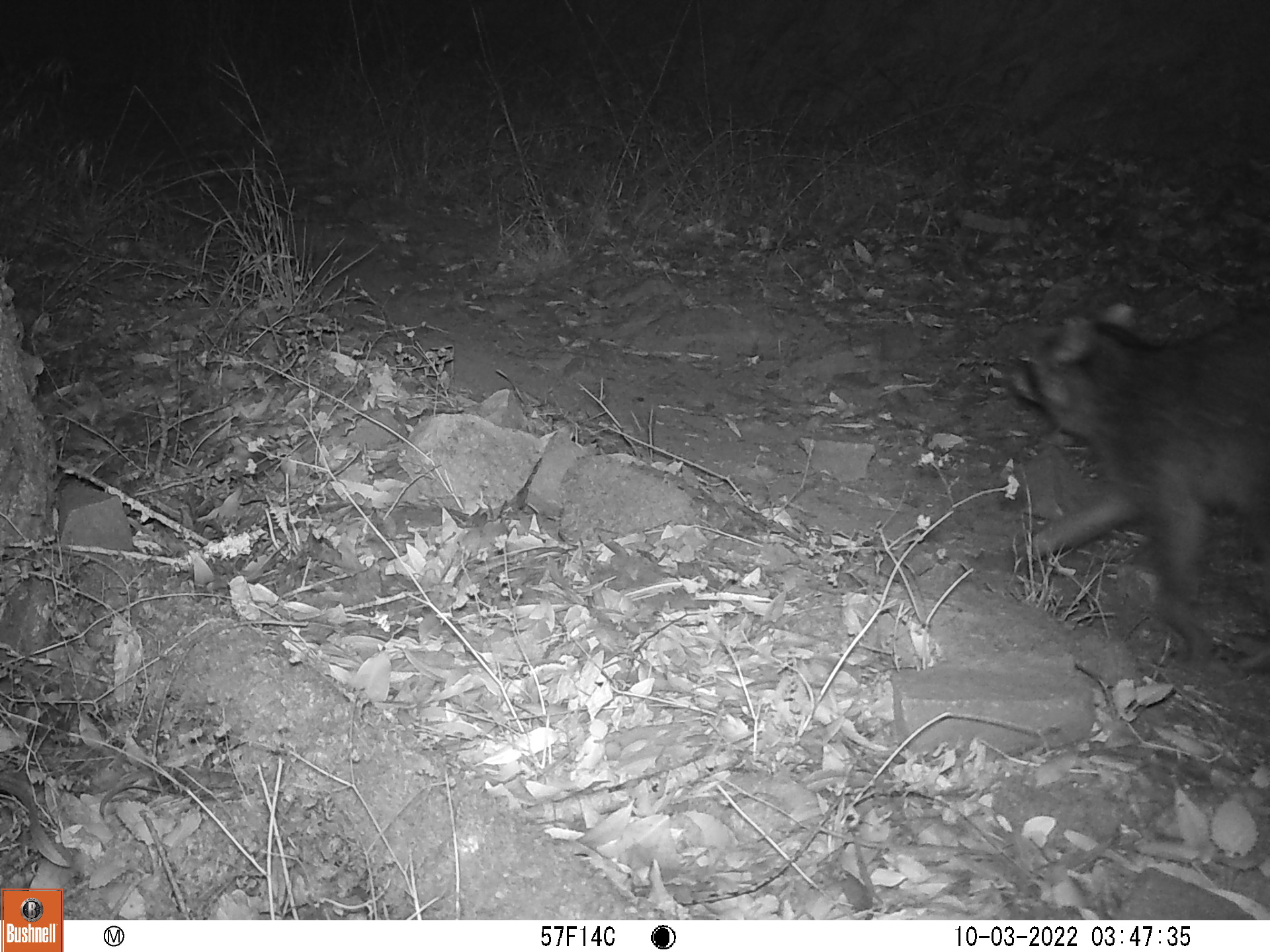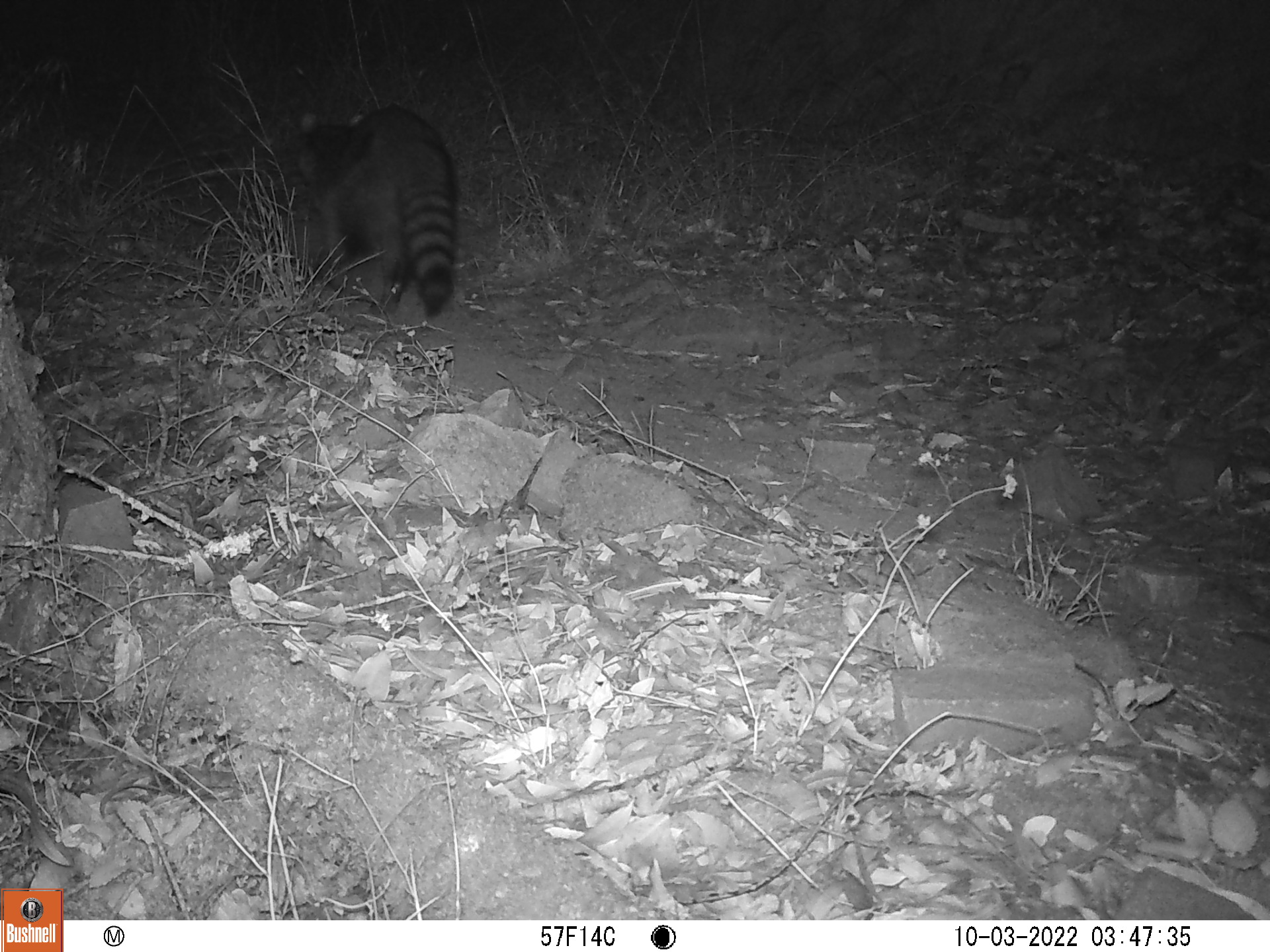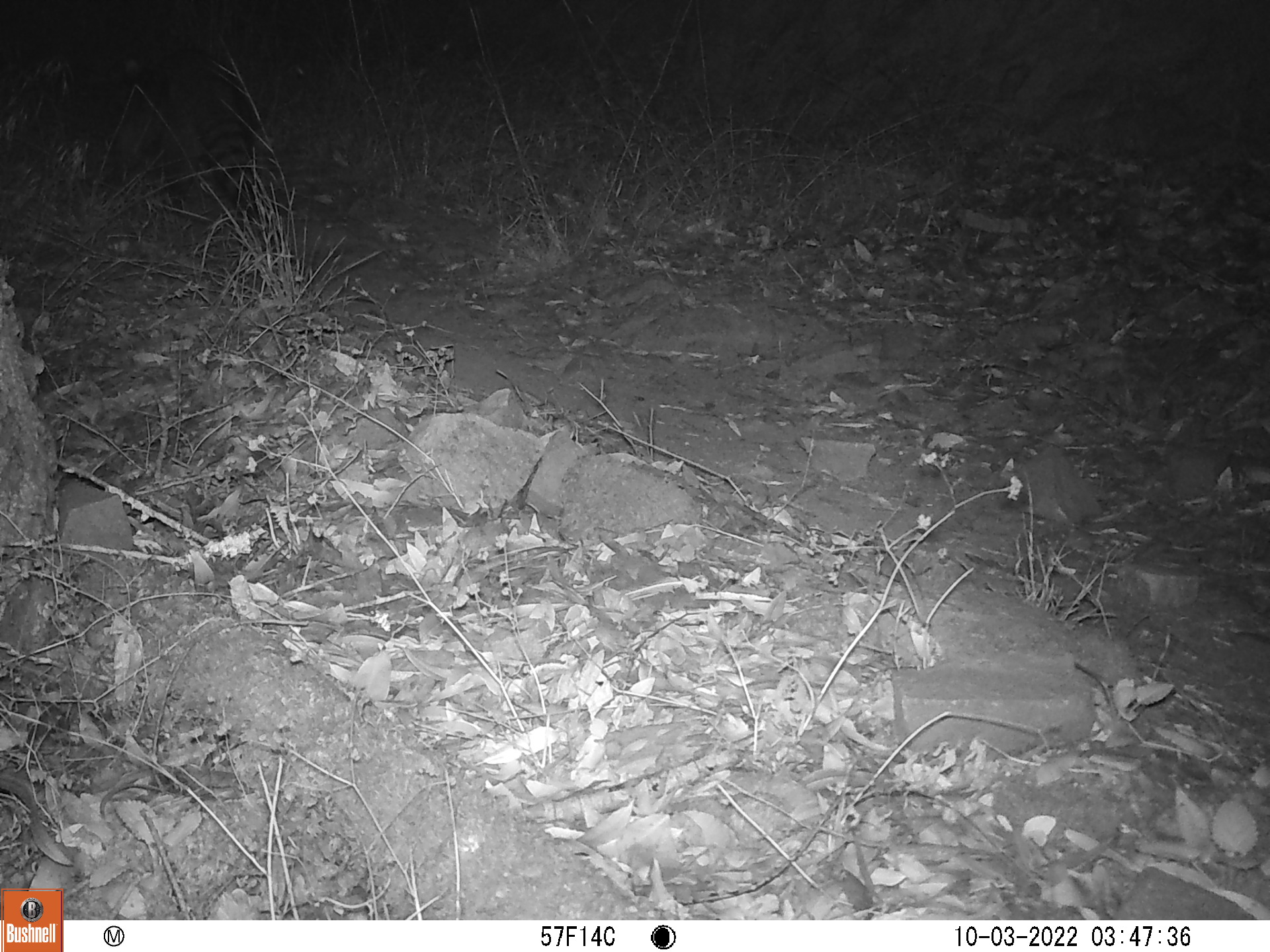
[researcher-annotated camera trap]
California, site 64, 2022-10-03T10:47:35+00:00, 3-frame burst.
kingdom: Animalia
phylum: Chordata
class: Mammalia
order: Carnivora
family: Procyonidae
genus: Procyon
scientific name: Procyon lotor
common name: raccoon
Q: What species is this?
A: Raccoon (Procyon lotor).